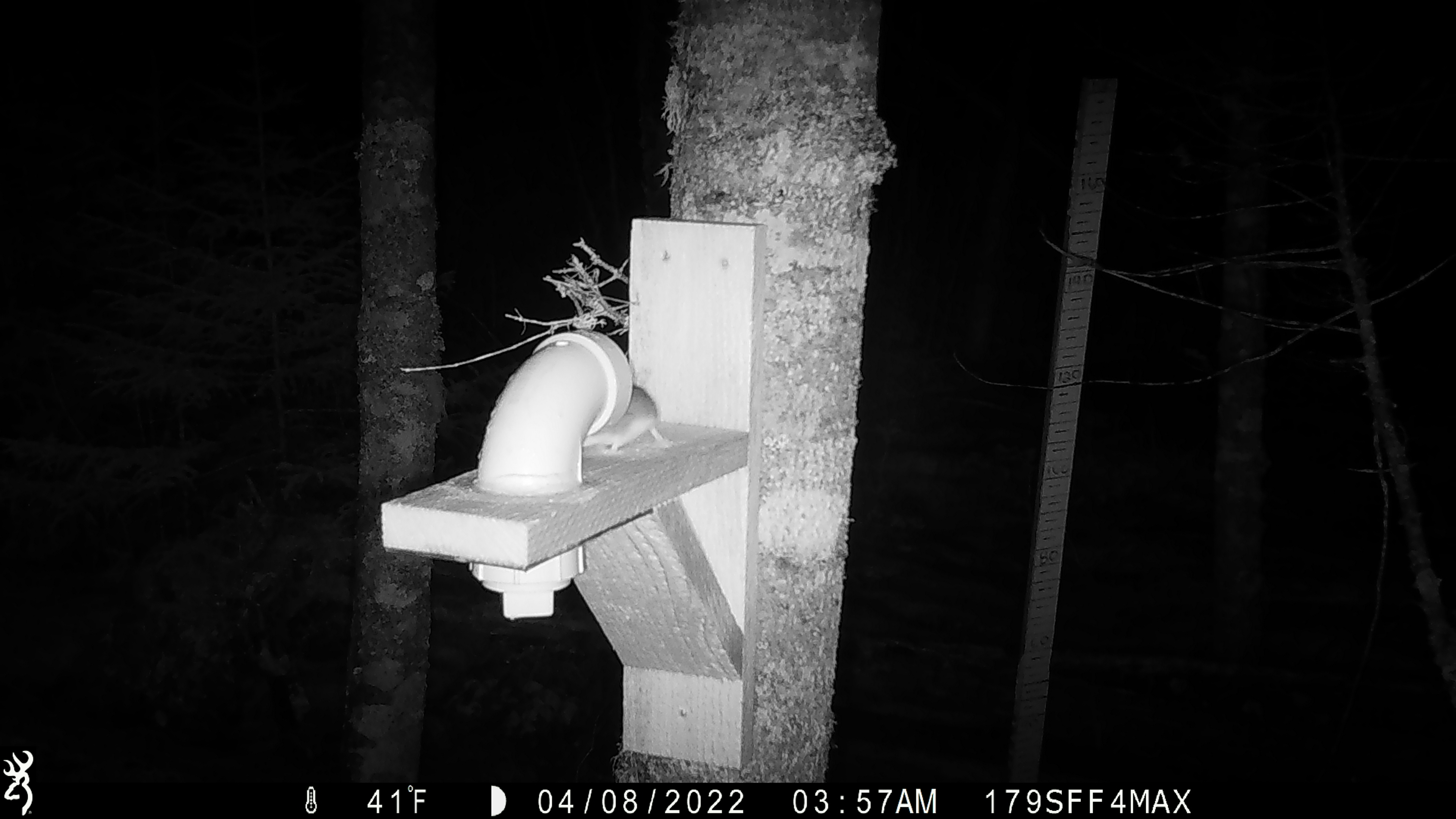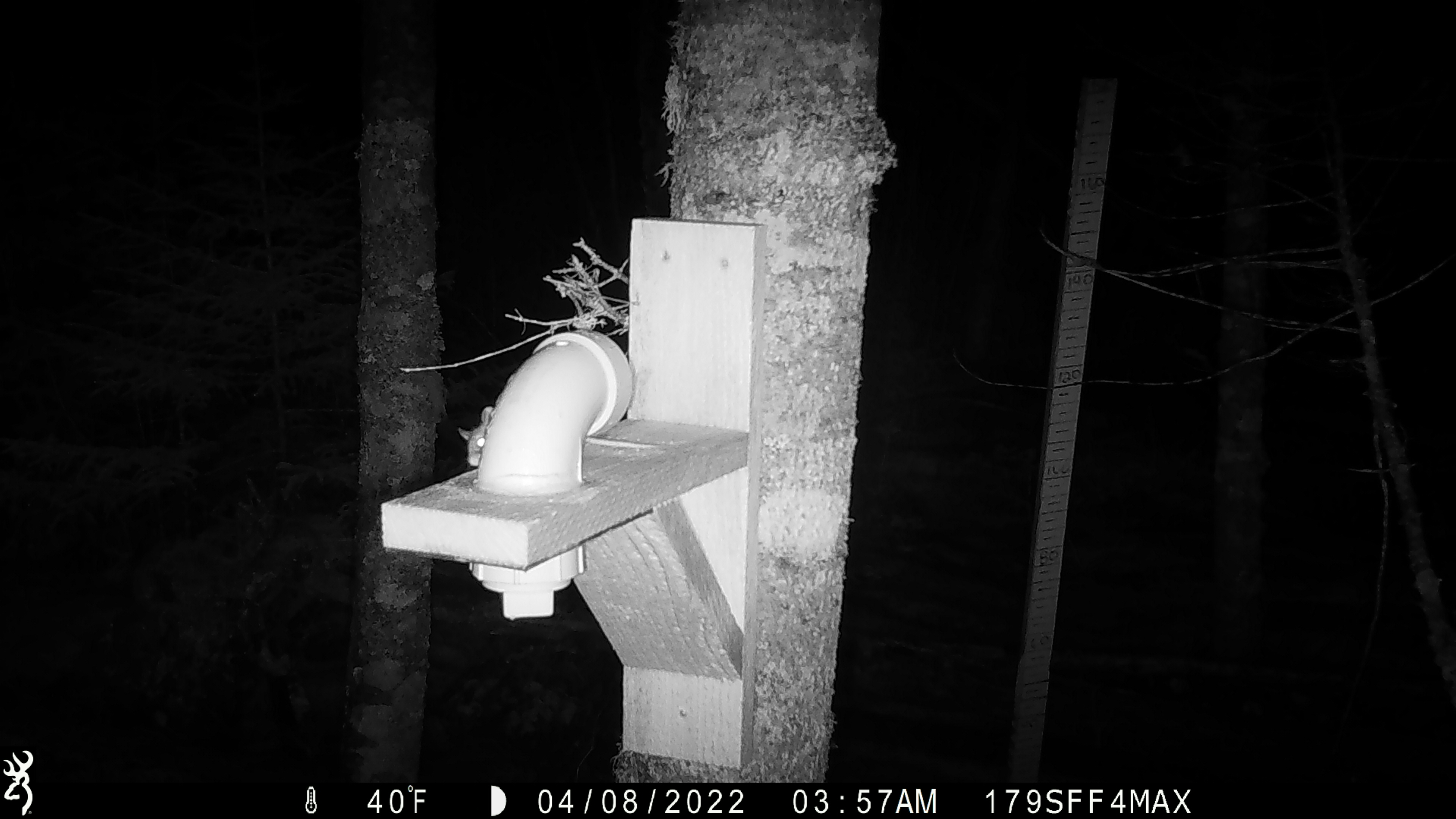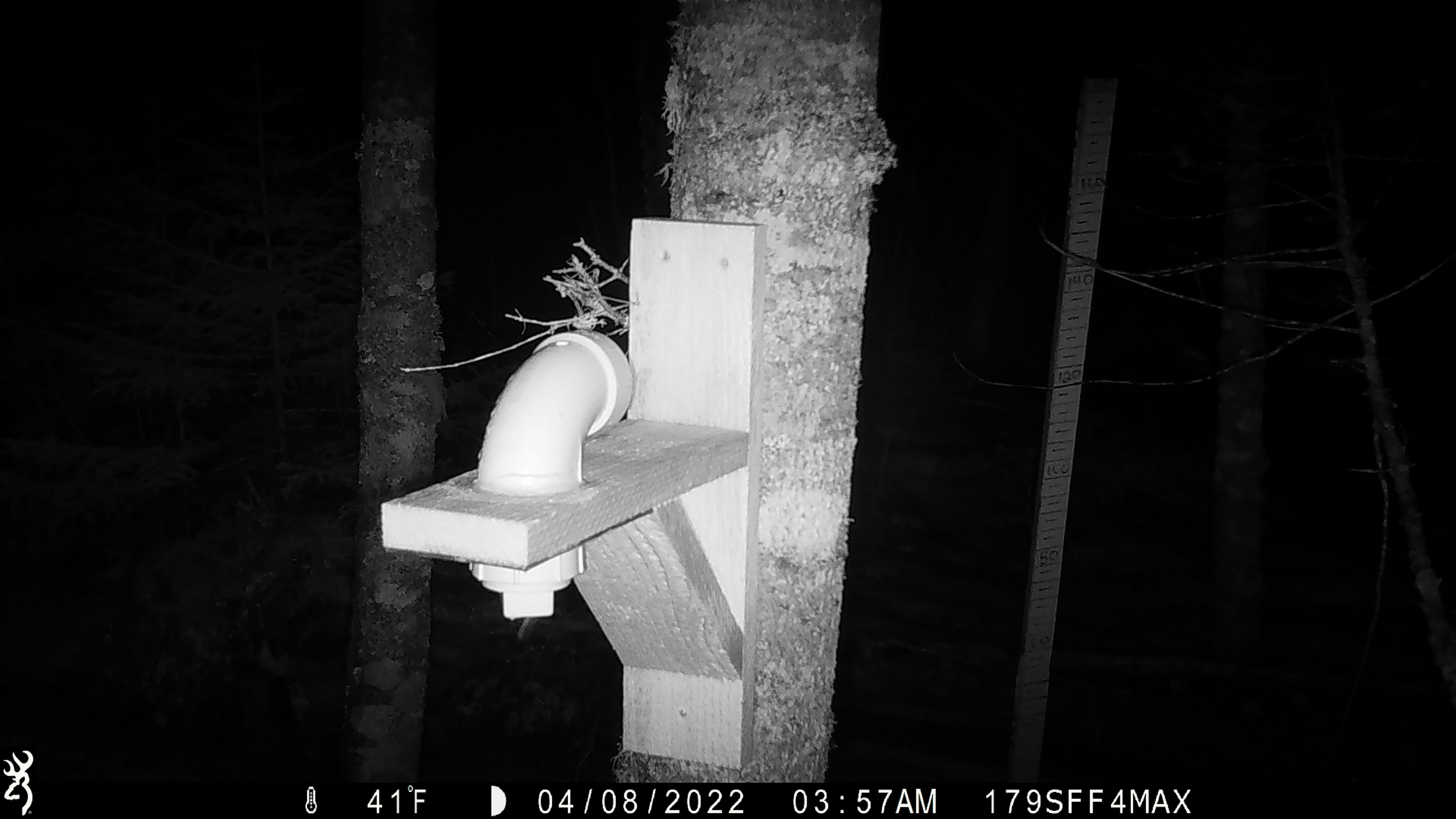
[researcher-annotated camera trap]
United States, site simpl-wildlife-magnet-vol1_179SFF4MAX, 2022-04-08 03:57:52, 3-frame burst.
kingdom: Animalia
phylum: Chordata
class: Mammalia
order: Rodentia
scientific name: Rodentia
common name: mouse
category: mouse sp.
Mouse sp. (mouse) (Rodentia).